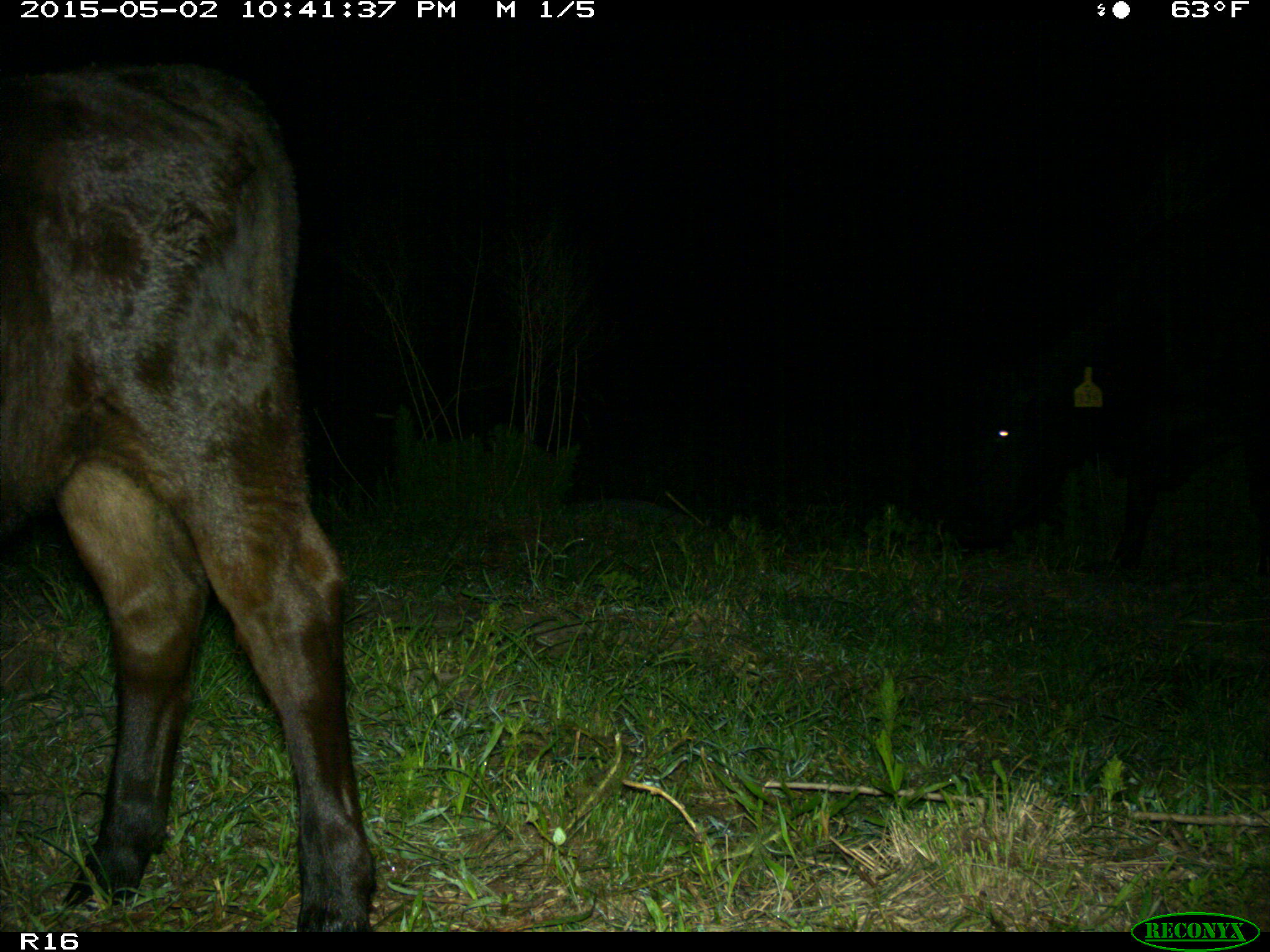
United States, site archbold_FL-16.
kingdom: Animalia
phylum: Chordata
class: Mammalia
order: Artiodactyla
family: Bovidae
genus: Bos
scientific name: Bos taurus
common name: domestic cow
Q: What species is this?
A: Bos taurus (domestic cow).